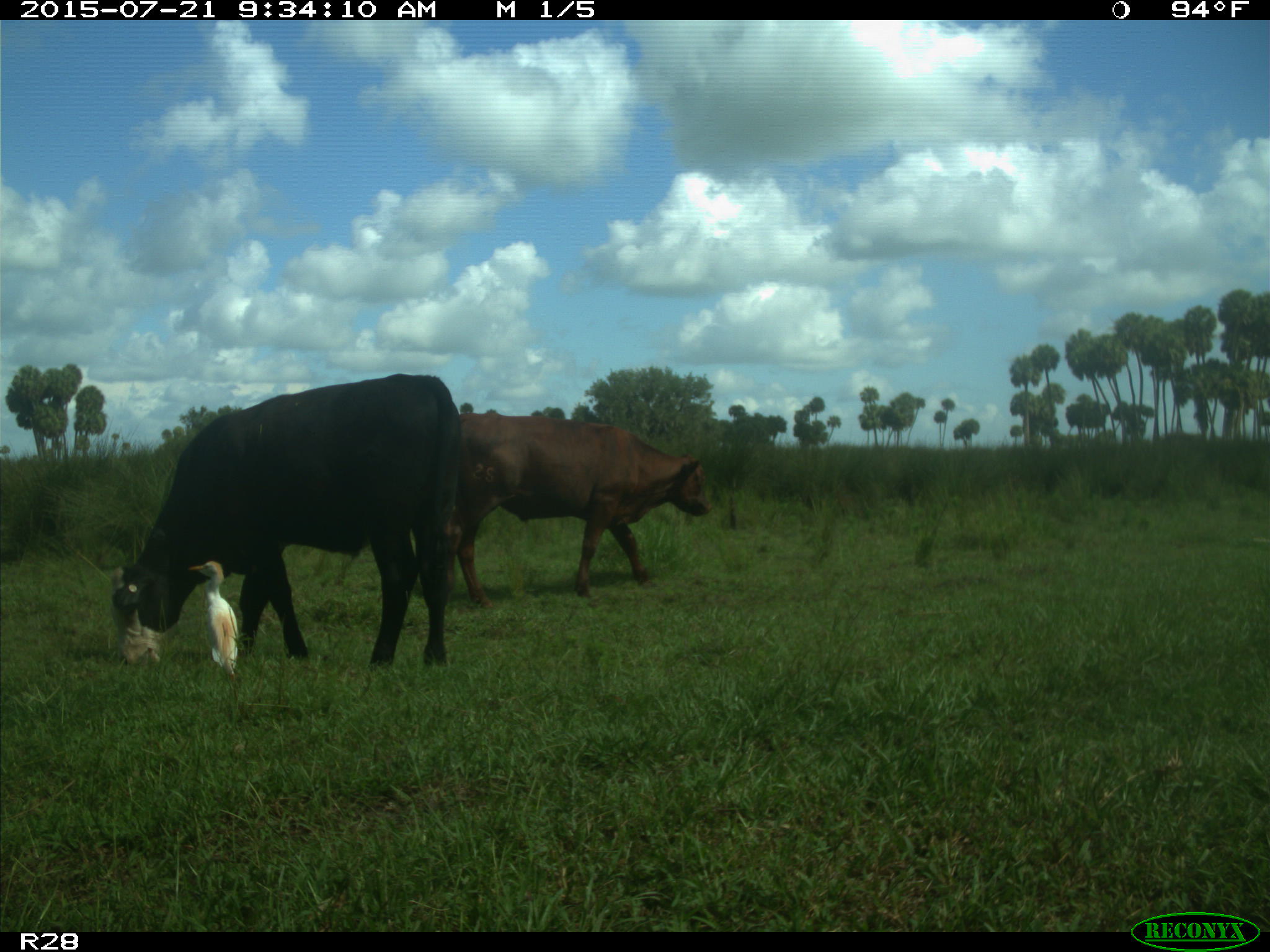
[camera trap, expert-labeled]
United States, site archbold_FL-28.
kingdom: Animalia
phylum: Chordata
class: Mammalia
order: Artiodactyla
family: Bovidae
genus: Bos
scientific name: Bos taurus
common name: domestic cow